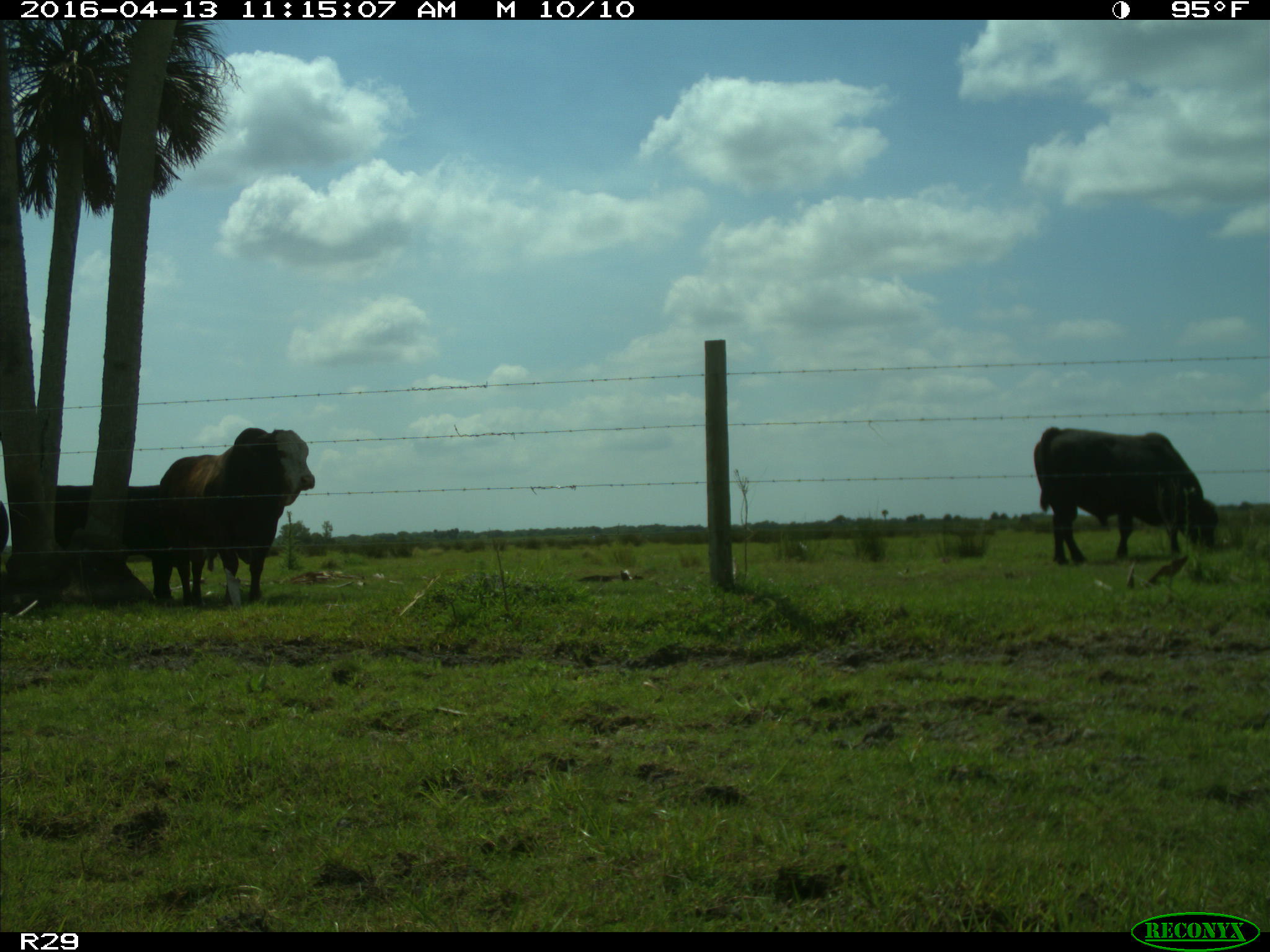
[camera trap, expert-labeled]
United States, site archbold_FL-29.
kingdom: Animalia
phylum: Chordata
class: Mammalia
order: Artiodactyla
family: Bovidae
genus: Bos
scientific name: Bos taurus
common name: domestic cow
Bos taurus (domestic cow).